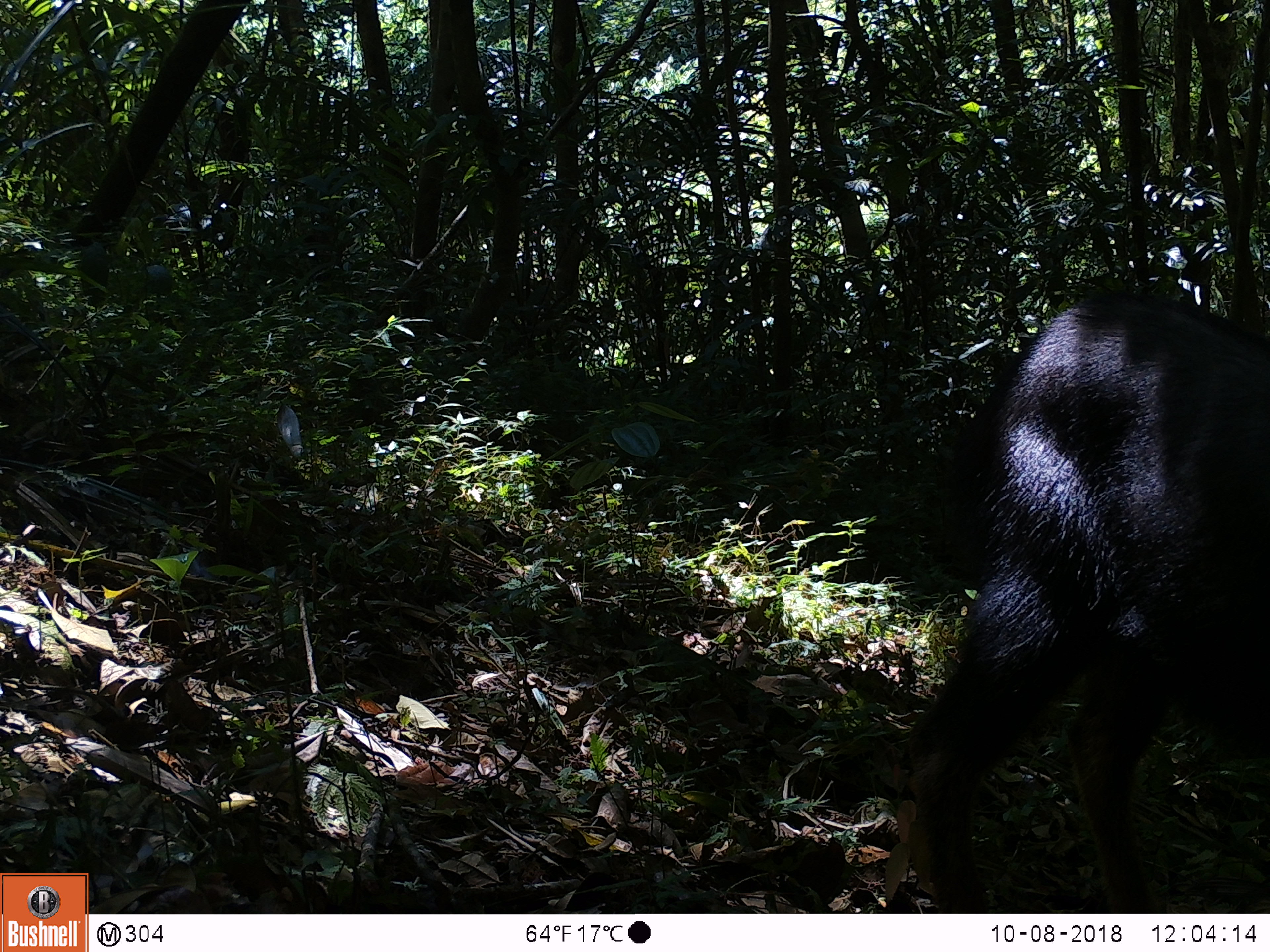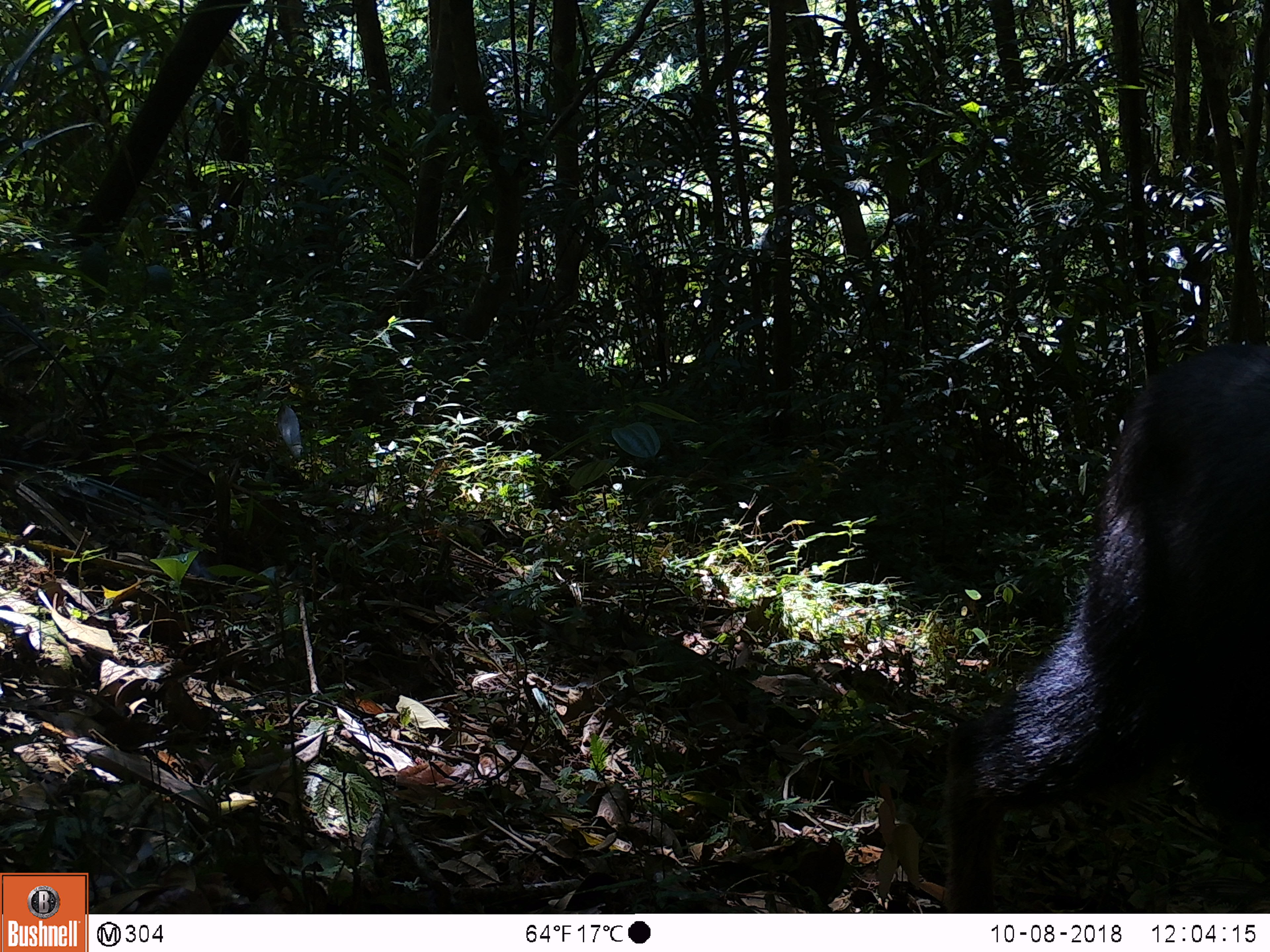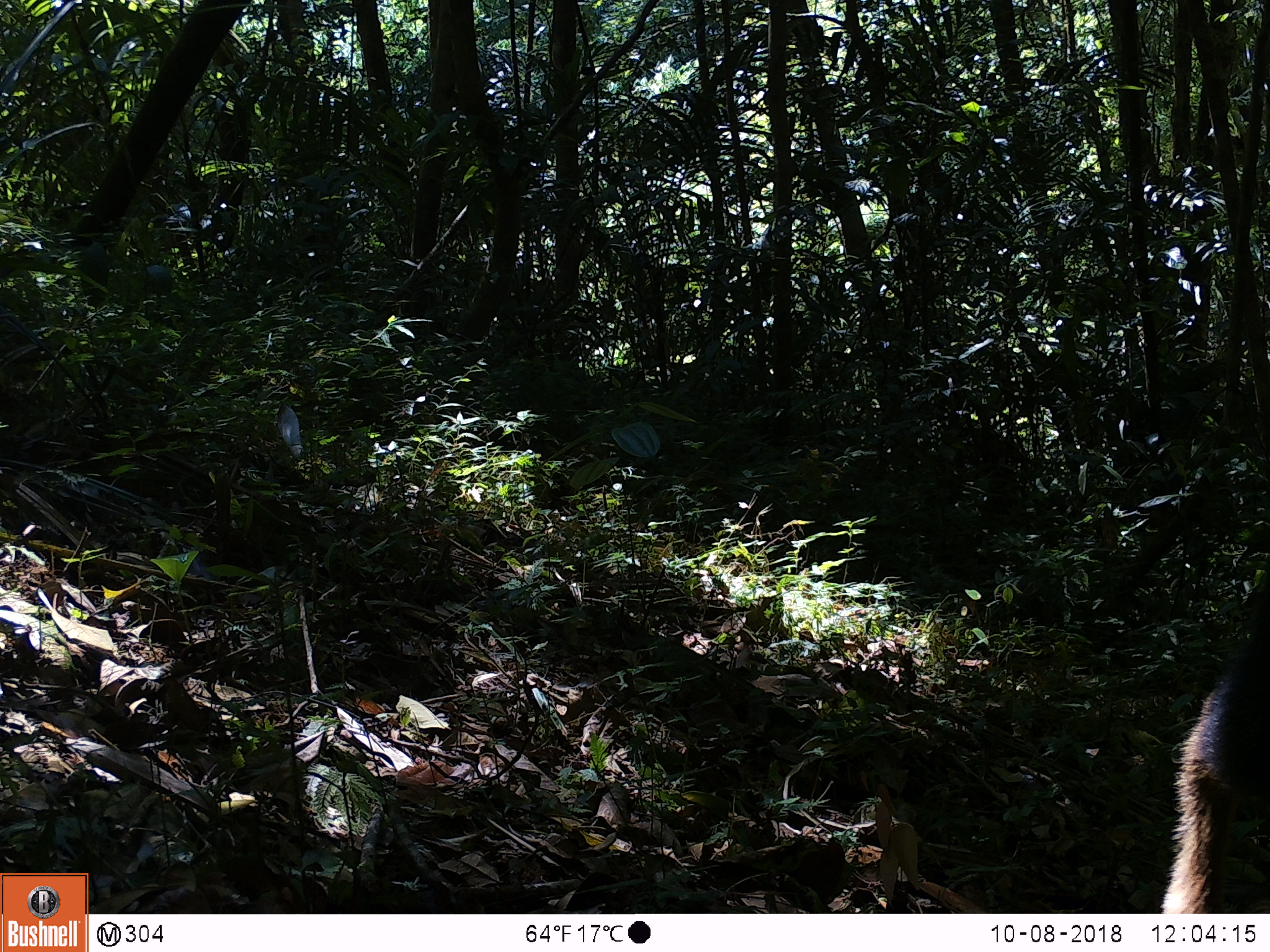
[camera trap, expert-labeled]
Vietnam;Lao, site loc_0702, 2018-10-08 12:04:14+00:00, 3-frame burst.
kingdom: Animalia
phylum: Chordata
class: Mammalia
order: Artiodactyla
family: Bovidae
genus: Capricornis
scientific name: Capricornis sumatraensis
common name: chinese serow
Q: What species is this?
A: Chinese serow (Capricornis sumatraensis).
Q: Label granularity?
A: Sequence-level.